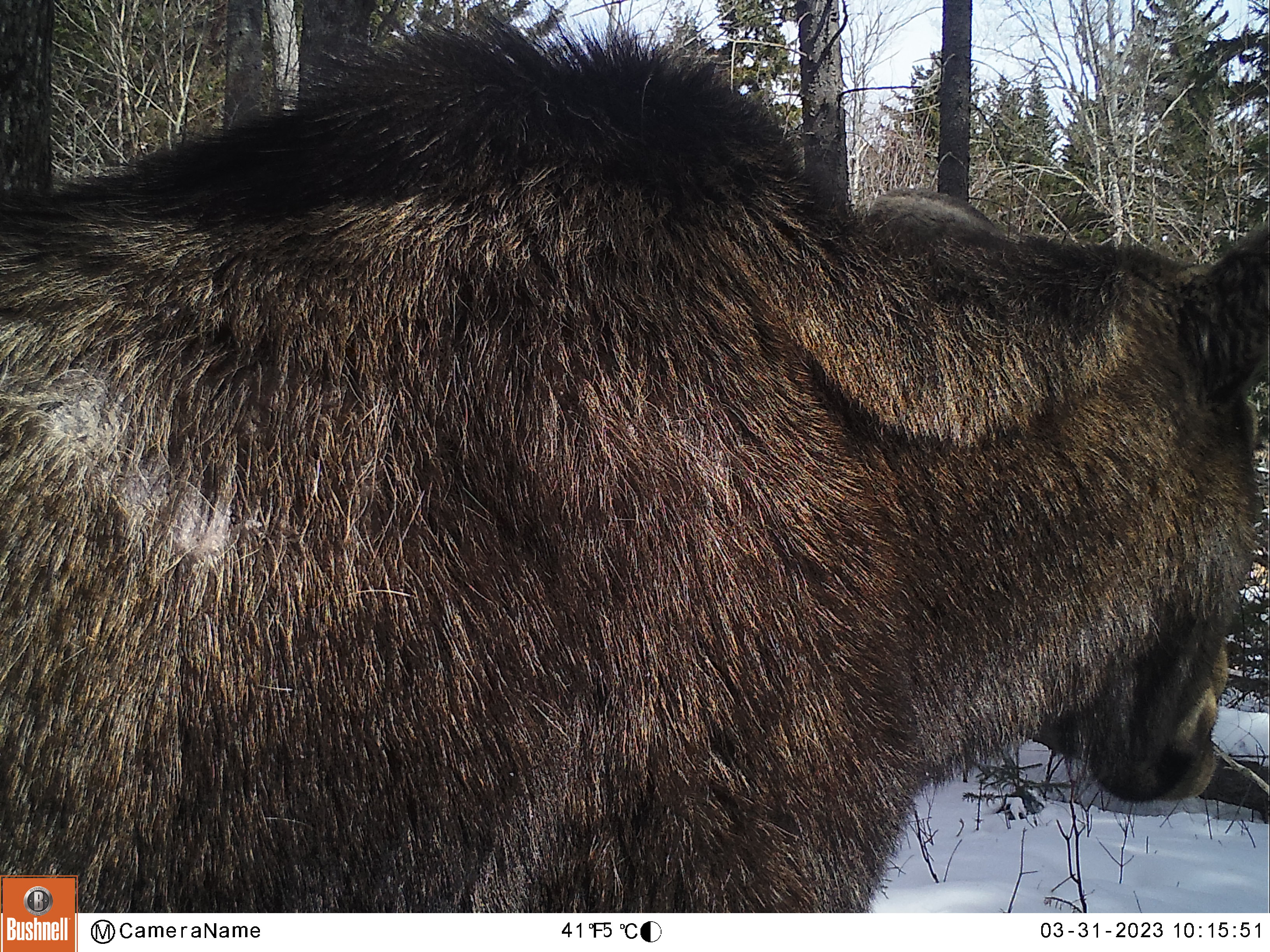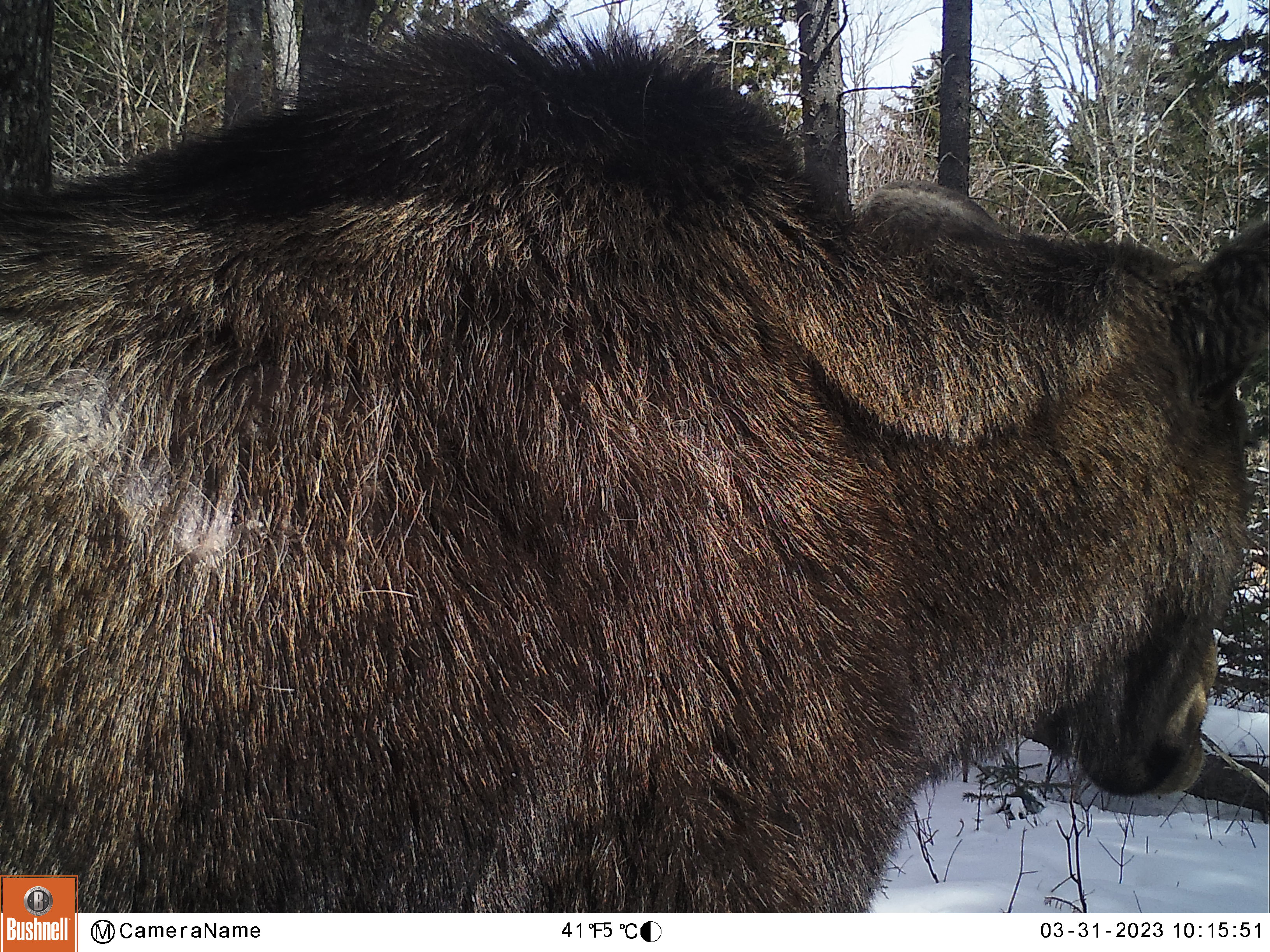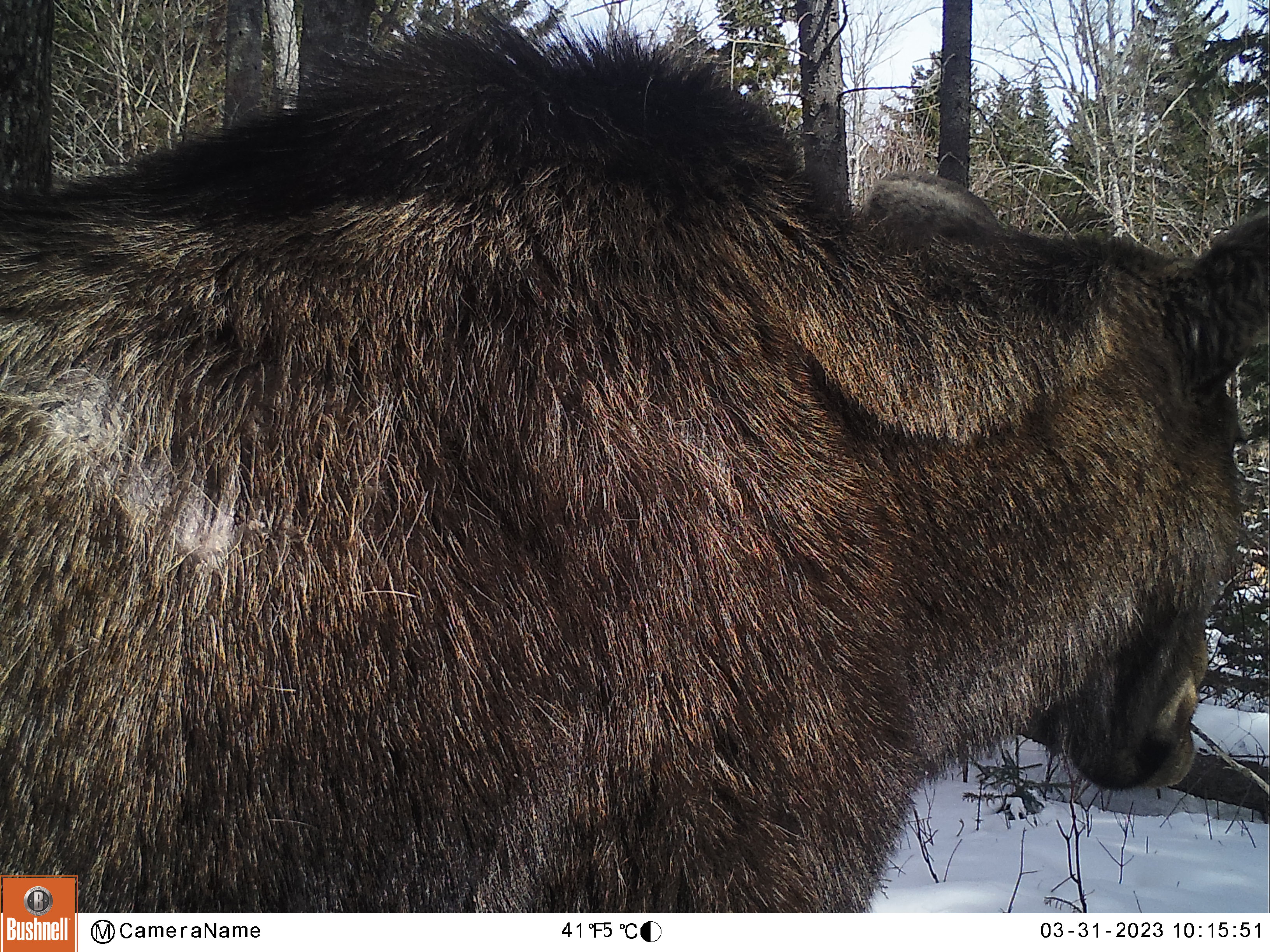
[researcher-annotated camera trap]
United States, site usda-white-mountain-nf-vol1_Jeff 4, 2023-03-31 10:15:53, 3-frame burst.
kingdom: Animalia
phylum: Chordata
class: Mammalia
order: Artiodactyla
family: Cervidae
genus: Alces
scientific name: Alces alces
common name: moose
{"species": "moose (Alces alces)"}